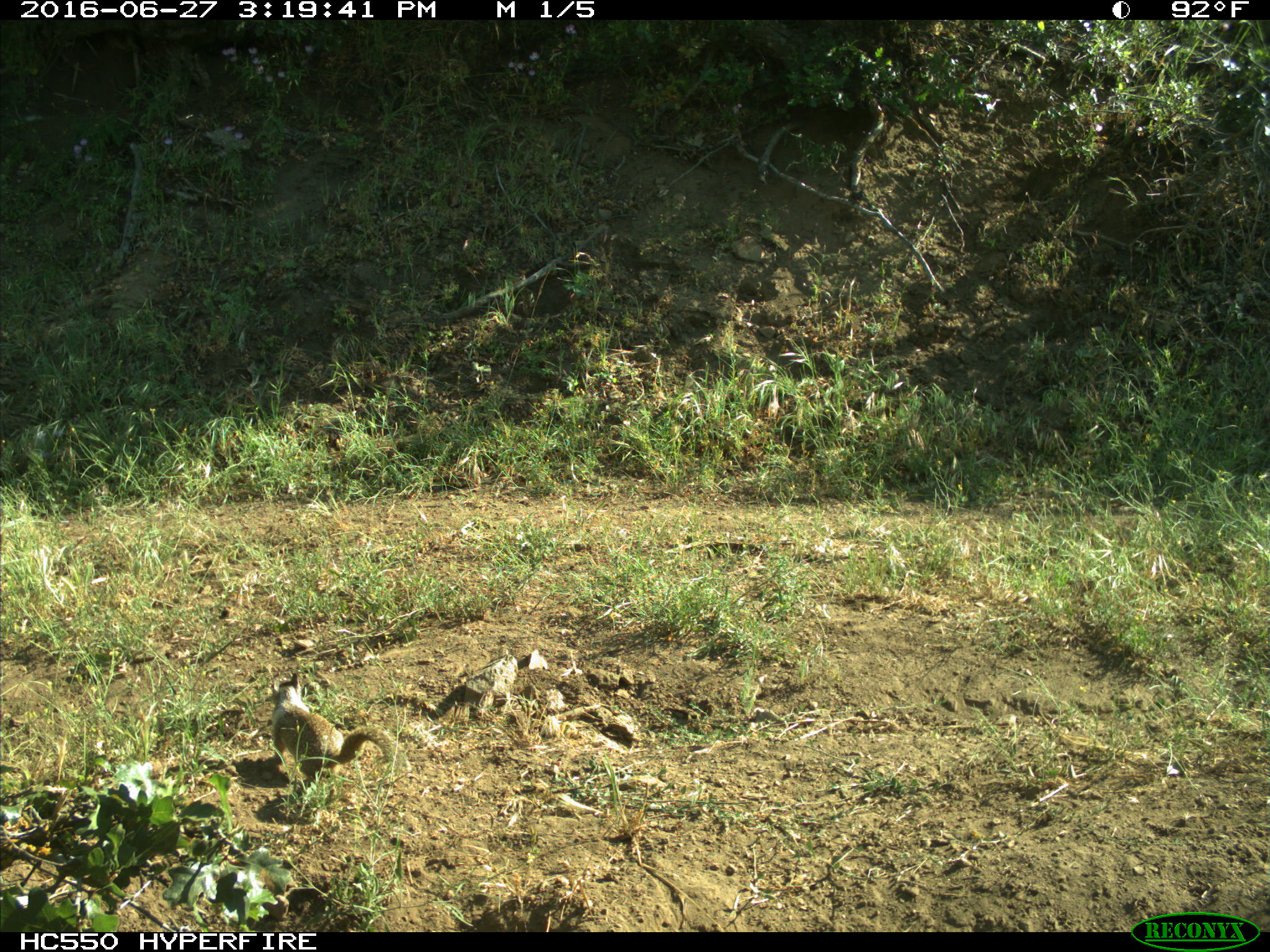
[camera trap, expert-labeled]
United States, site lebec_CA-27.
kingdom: Animalia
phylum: Chordata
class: Mammalia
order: Rodentia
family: Sciuridae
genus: Otospermophilus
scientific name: Otospermophilus beecheyi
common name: california ground squirrel